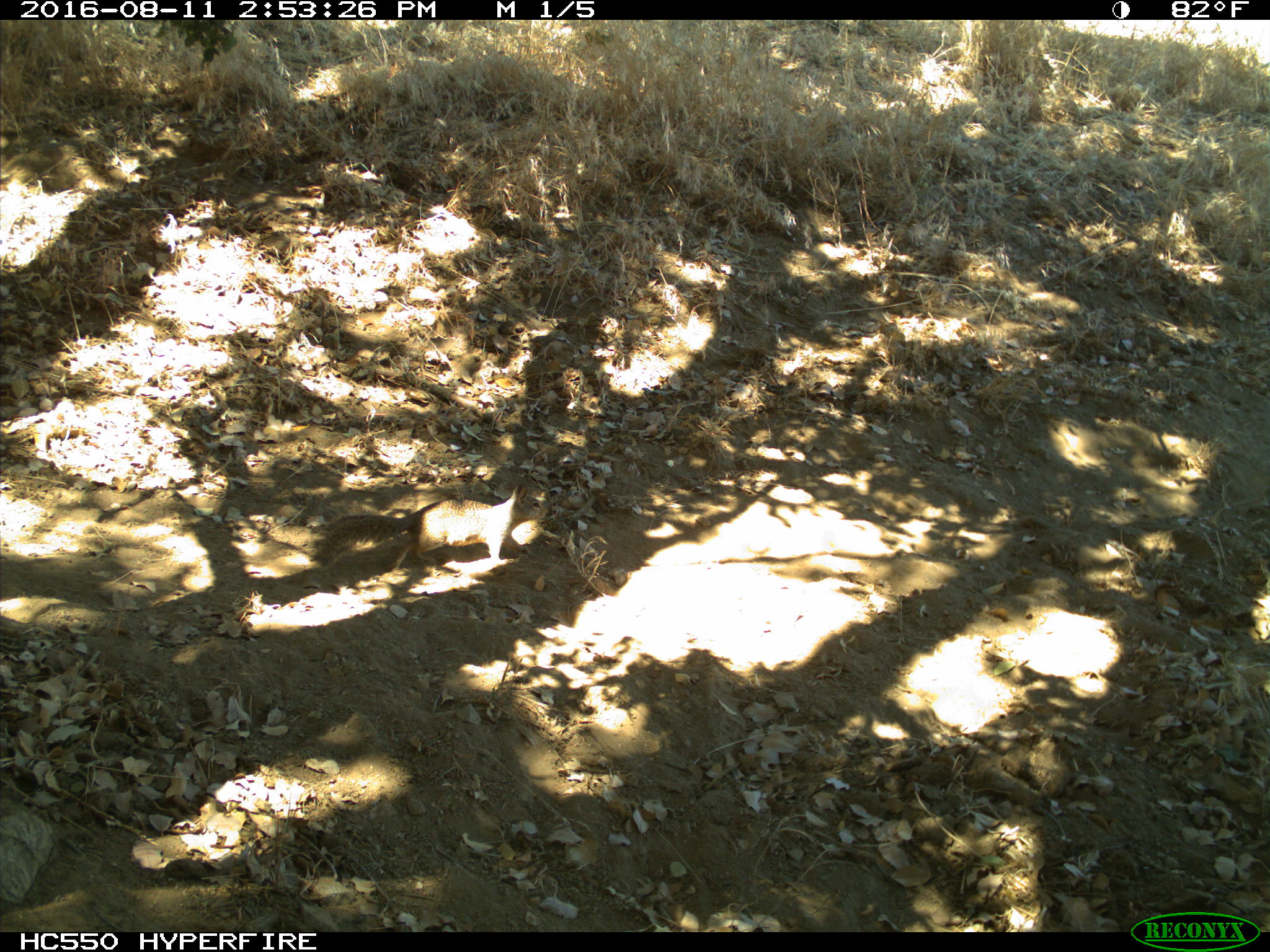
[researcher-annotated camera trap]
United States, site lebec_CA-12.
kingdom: Animalia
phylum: Chordata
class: Mammalia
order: Rodentia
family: Sciuridae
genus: Otospermophilus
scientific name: Otospermophilus beecheyi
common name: california ground squirrel